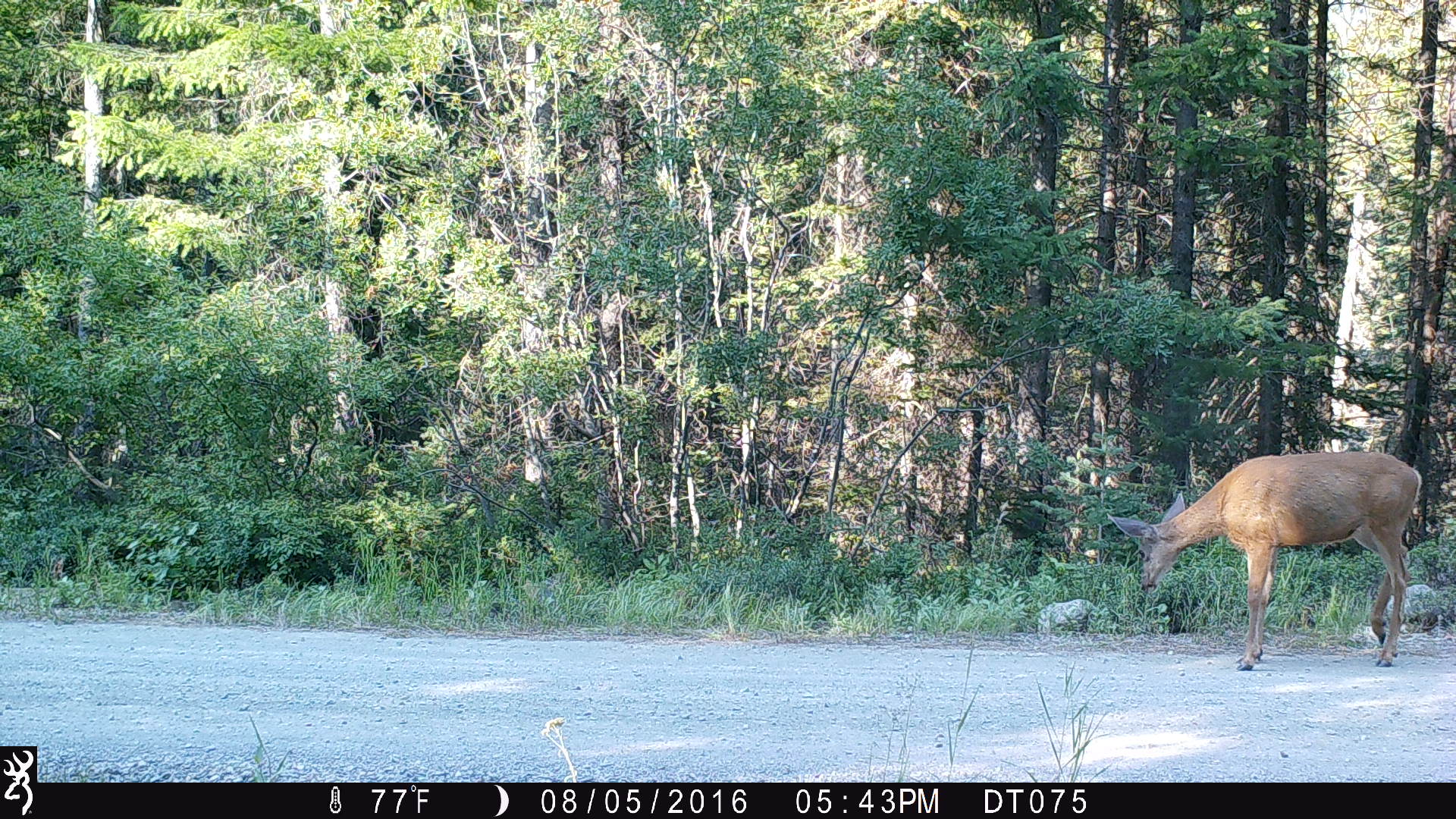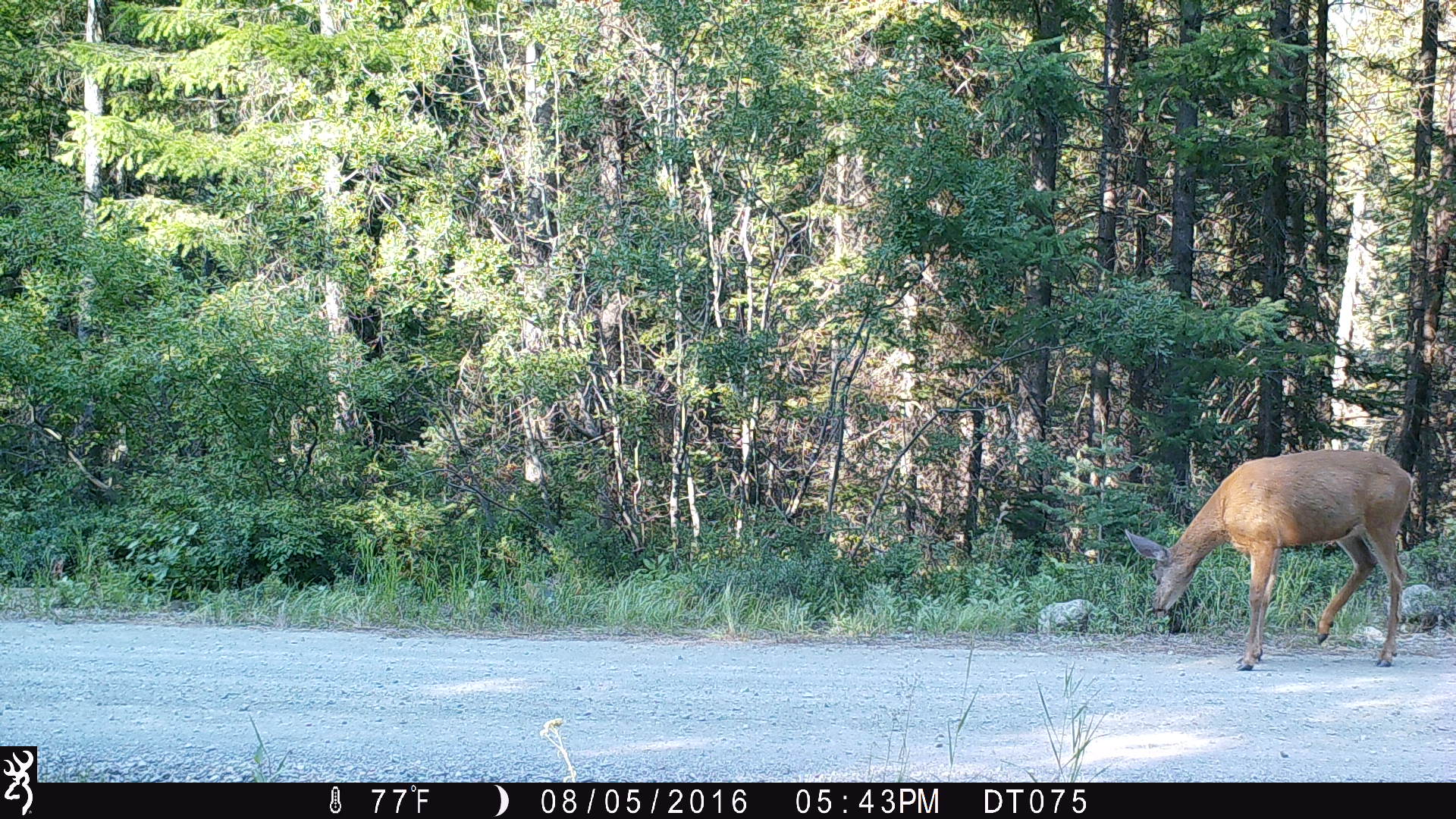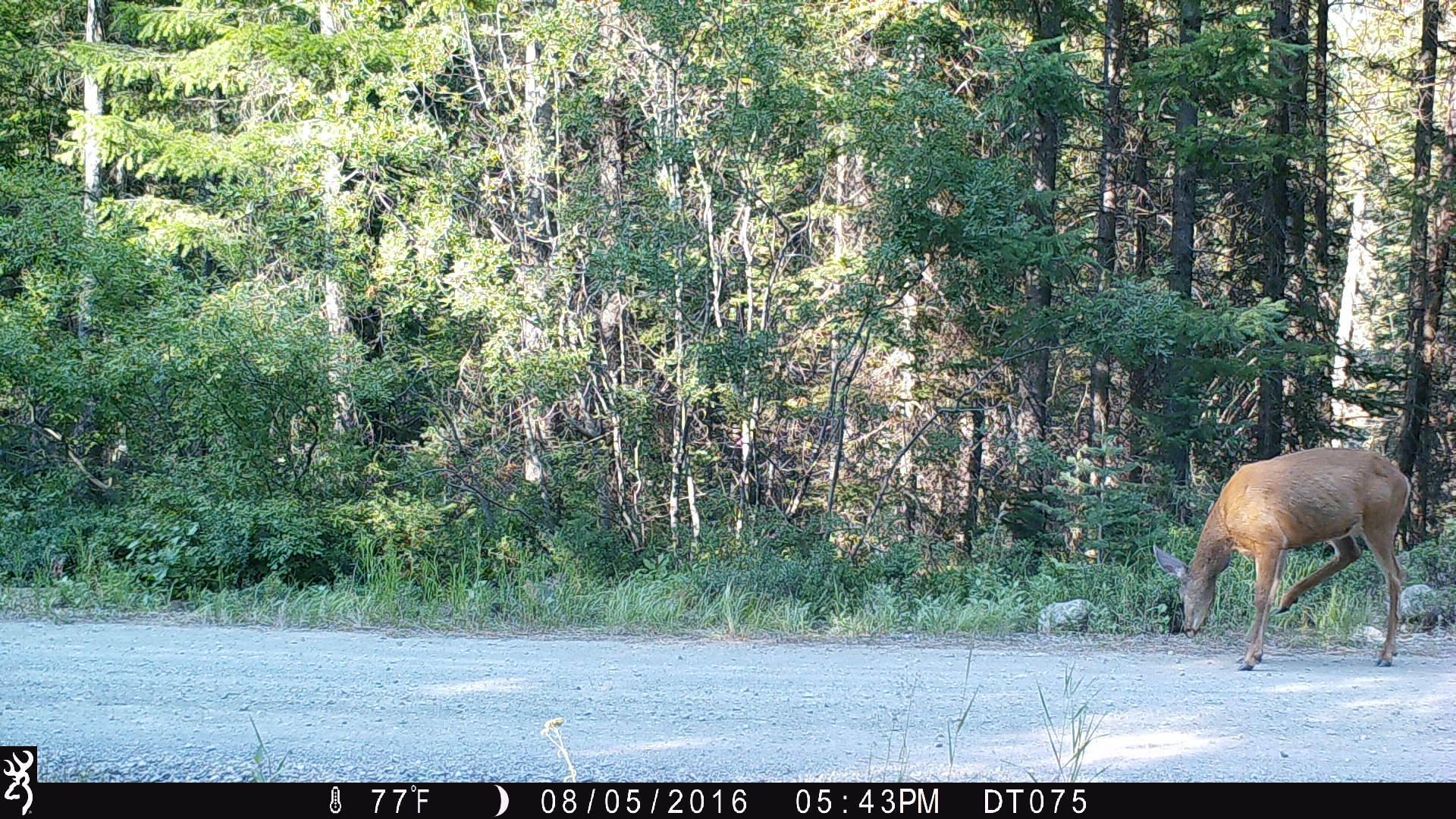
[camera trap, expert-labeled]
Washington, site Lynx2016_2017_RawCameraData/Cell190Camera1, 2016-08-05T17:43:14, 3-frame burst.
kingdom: Animalia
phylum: Chordata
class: Mammalia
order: Artiodactyla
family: Cervidae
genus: Odocoileus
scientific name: Odocoileus hemionus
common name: mule deer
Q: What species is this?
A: Odocoileus hemionus (mule deer).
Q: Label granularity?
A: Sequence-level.